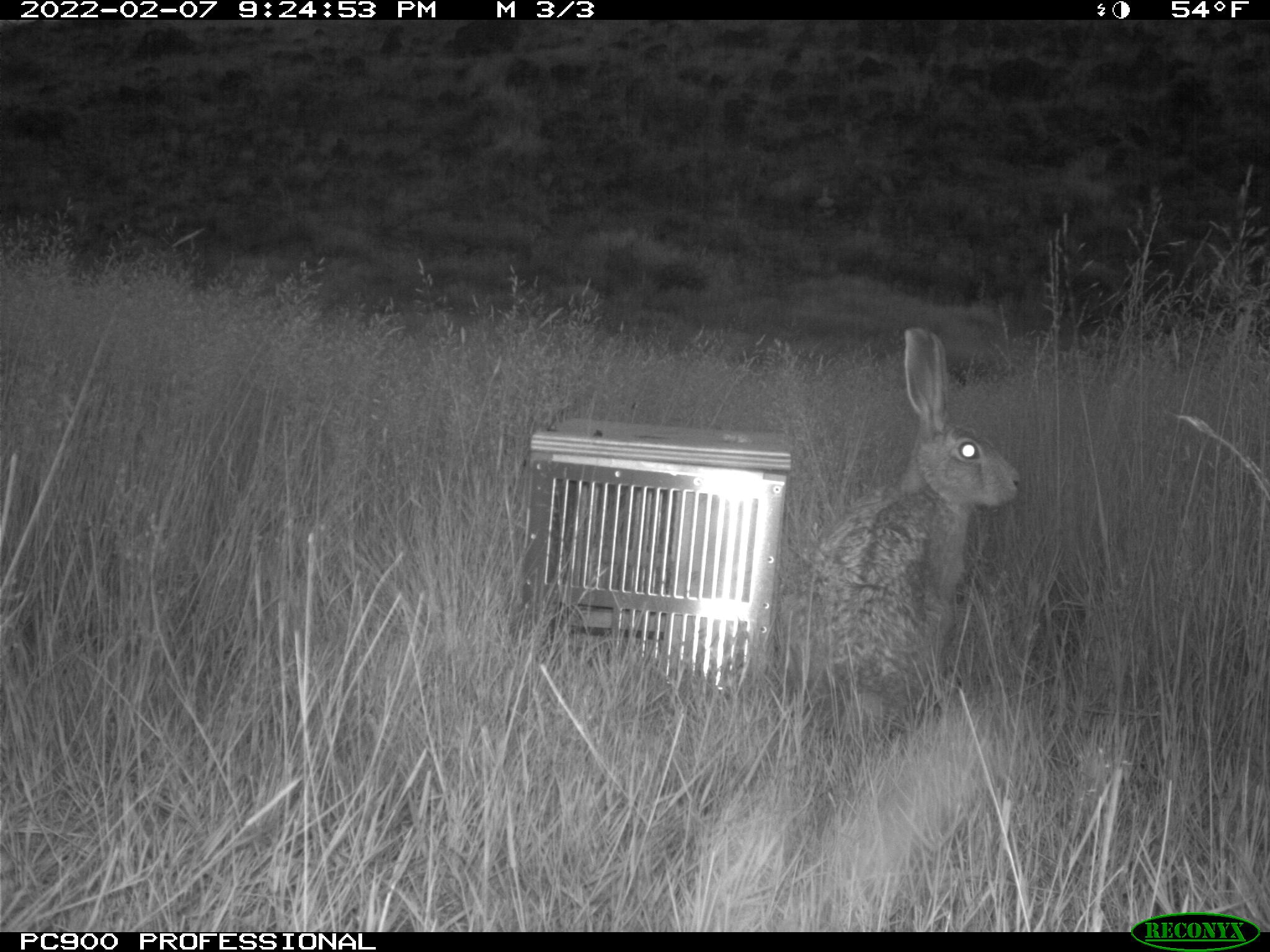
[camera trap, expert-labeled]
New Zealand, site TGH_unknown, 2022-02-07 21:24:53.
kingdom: Animalia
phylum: Chordata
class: Mammalia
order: Lagomorpha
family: Leporidae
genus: Lepus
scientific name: Lepus europaeus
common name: brown hare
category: hare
Hare (brown hare) (Lepus europaeus).